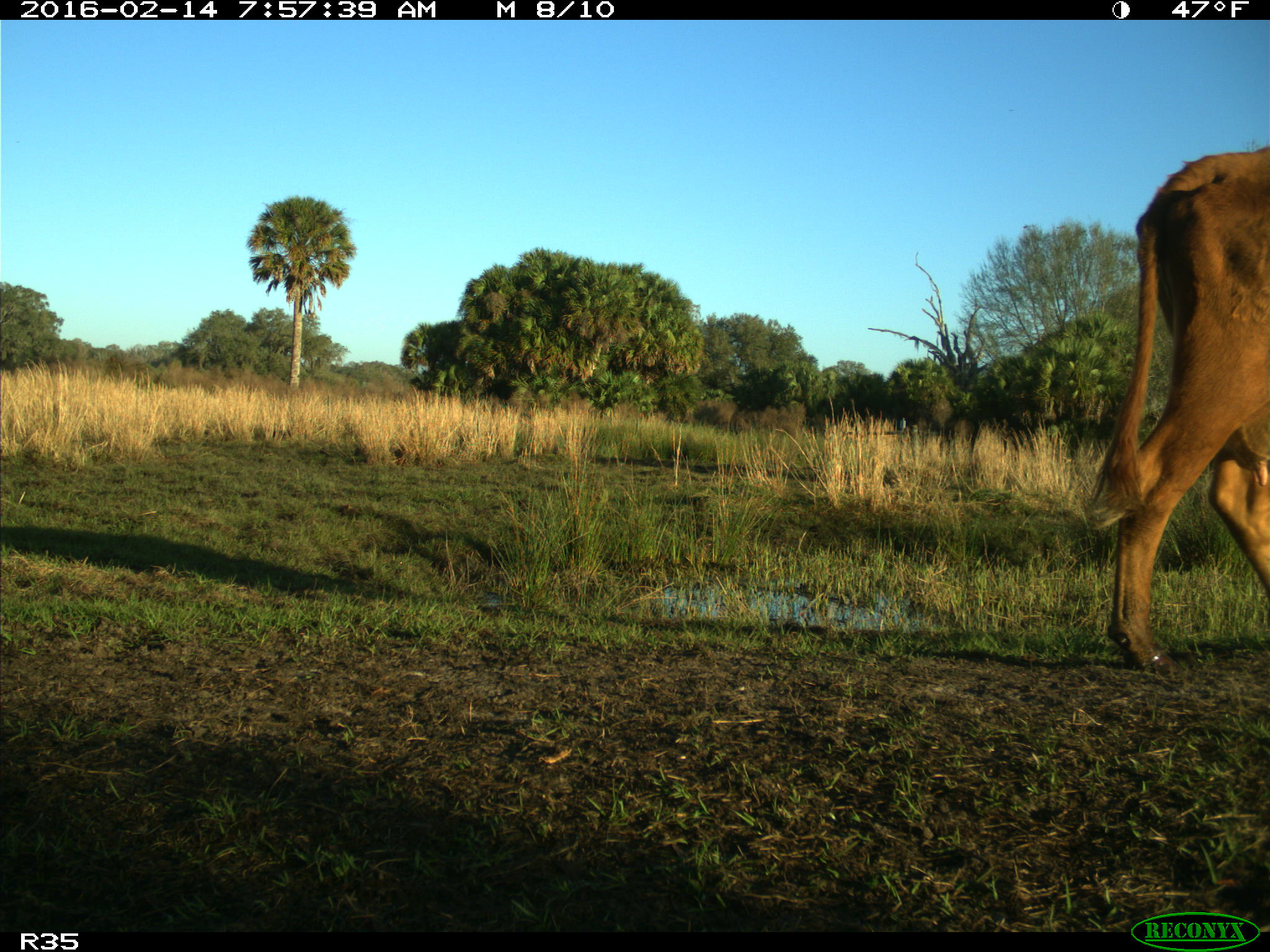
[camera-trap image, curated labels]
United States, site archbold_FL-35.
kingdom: Animalia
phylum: Chordata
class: Mammalia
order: Artiodactyla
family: Bovidae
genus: Bos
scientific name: Bos taurus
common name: domestic cow